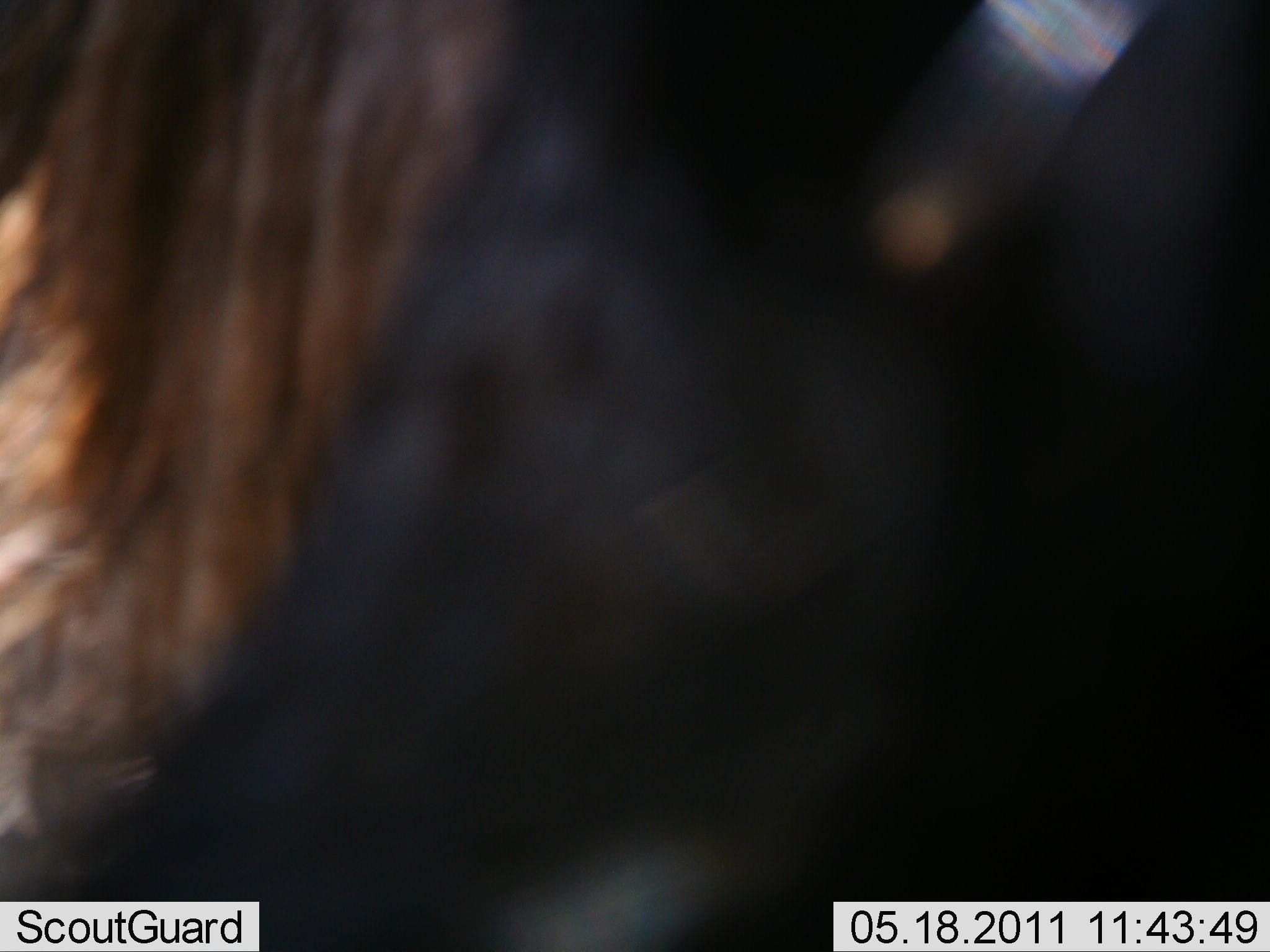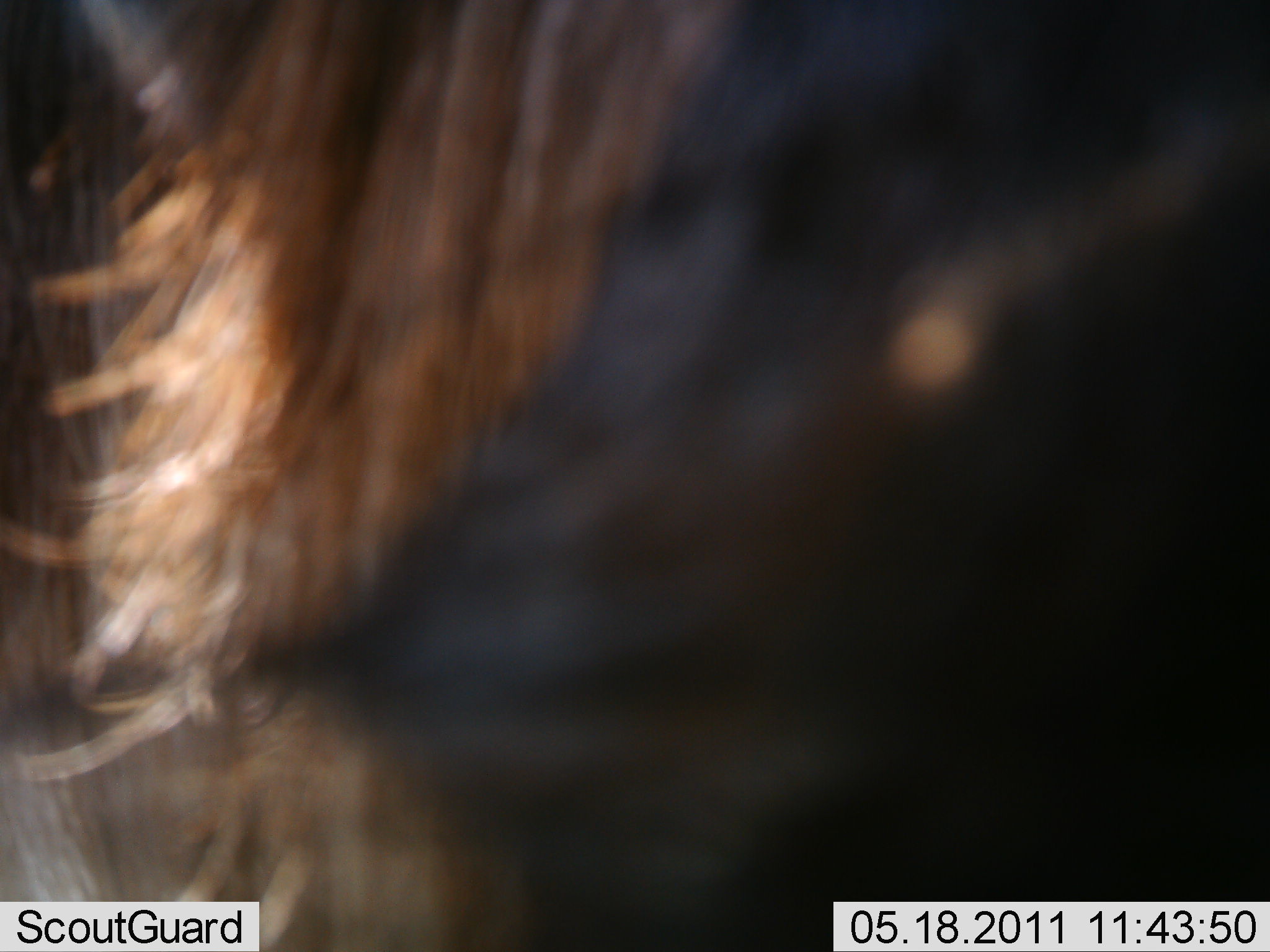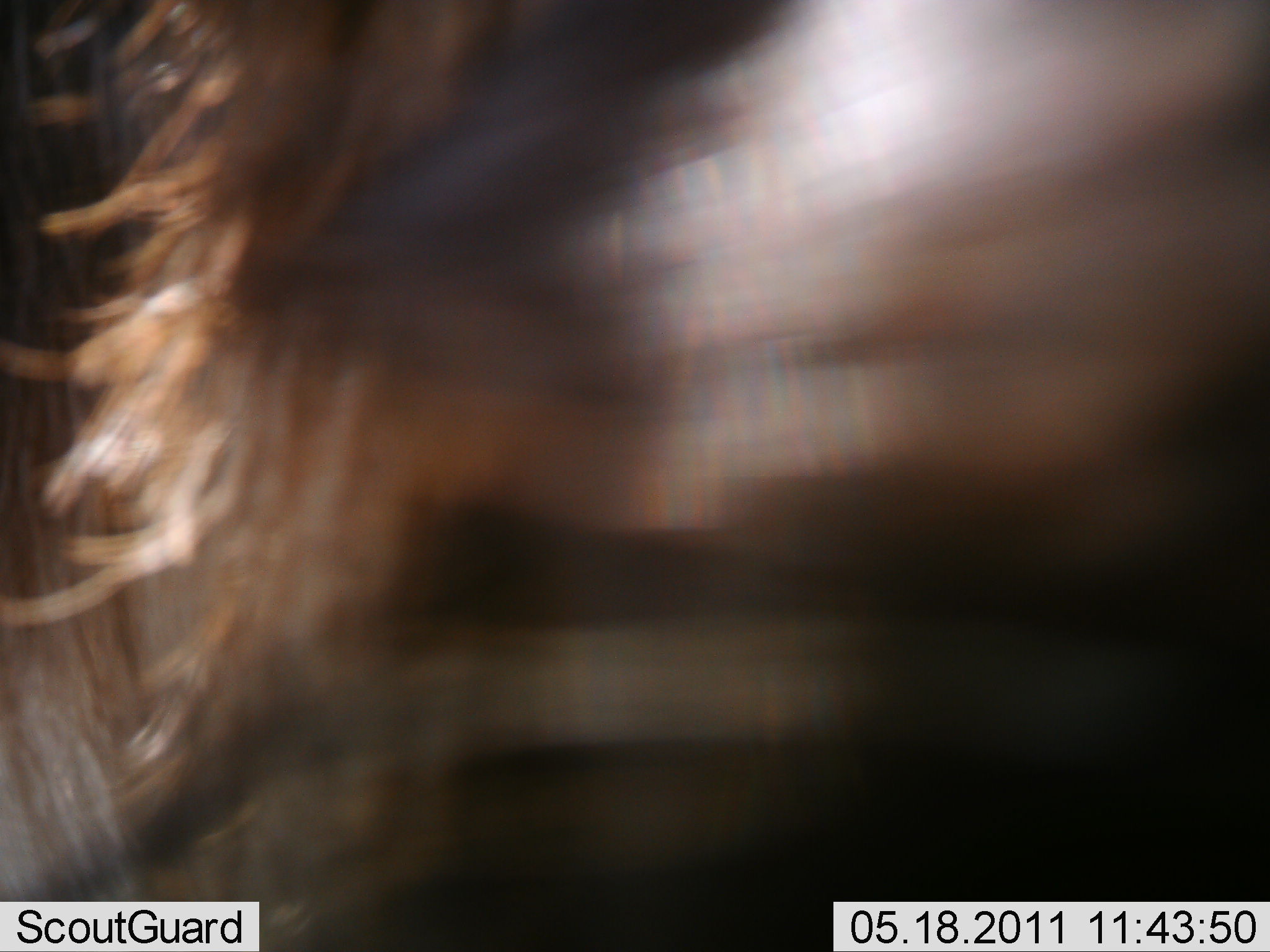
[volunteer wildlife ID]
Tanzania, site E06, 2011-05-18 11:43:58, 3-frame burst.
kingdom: Animalia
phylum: Chordata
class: Mammalia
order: Artiodactyla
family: Bovidae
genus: Connochaetes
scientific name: Connochaetes taurinus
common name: blue wildebeest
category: wildebeest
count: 1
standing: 75%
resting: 0%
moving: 0%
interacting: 25%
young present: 0%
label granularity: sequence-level